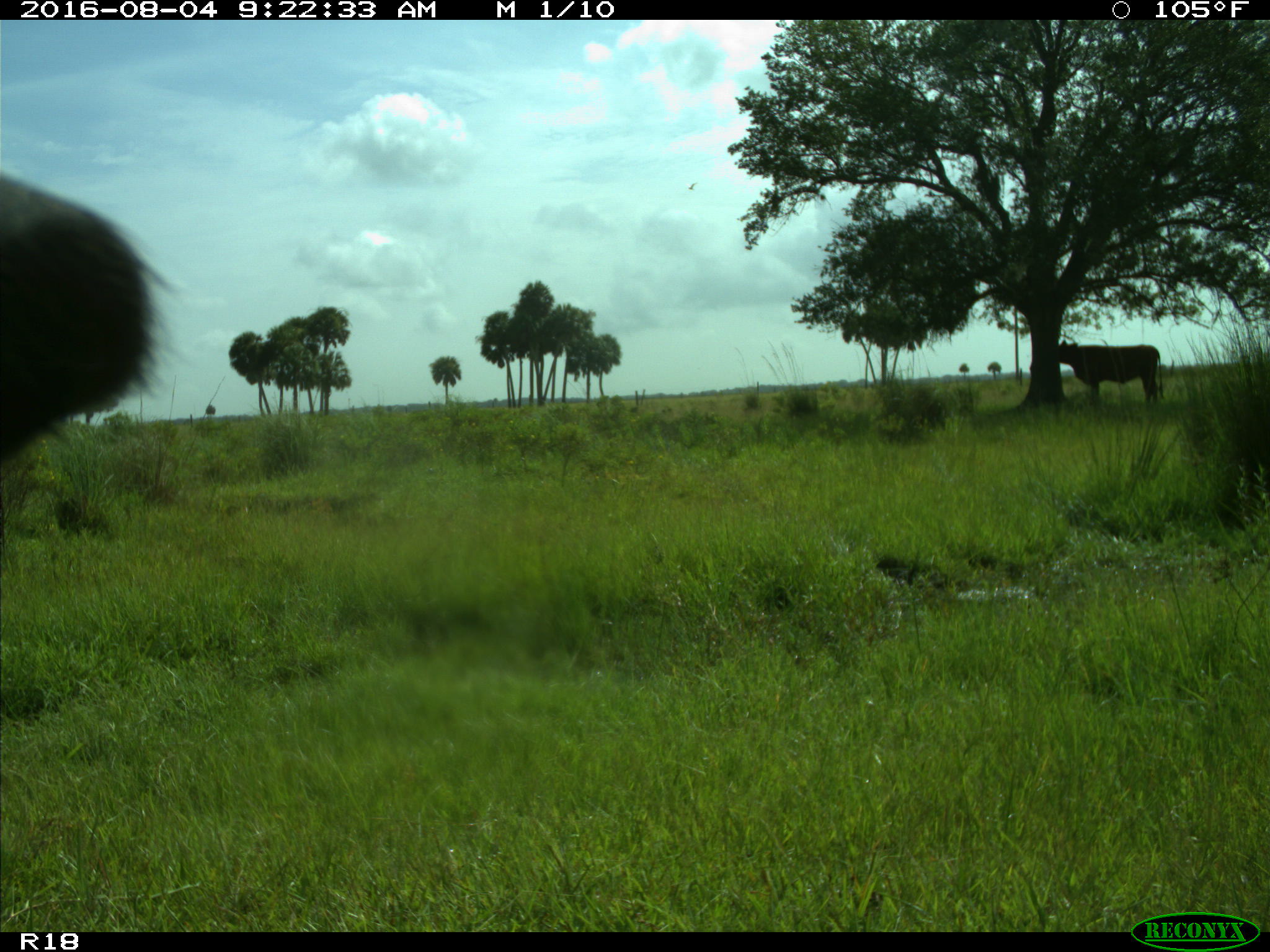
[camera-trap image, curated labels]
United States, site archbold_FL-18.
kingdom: Animalia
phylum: Chordata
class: Mammalia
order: Artiodactyla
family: Bovidae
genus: Bos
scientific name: Bos taurus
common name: domestic cow